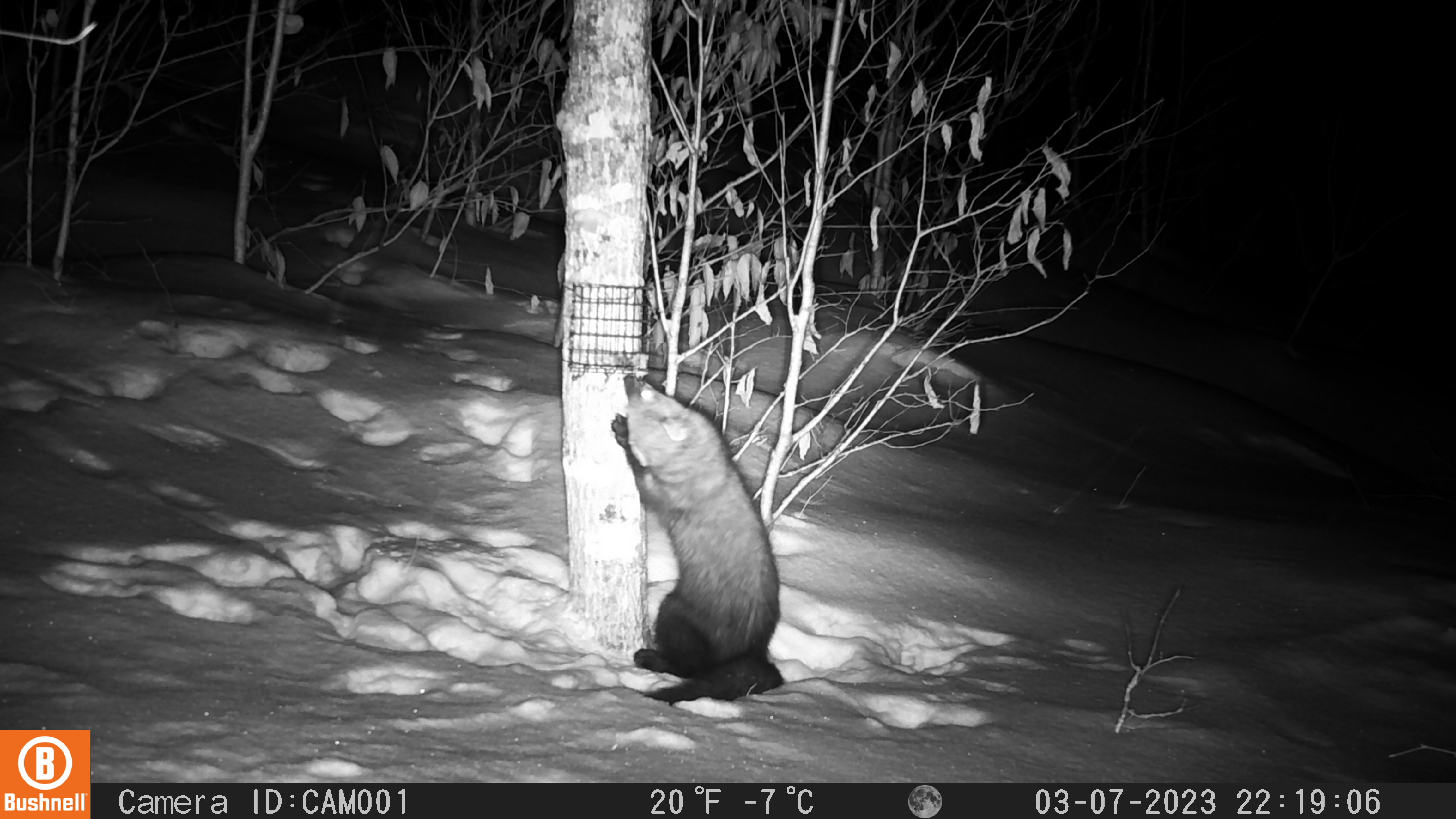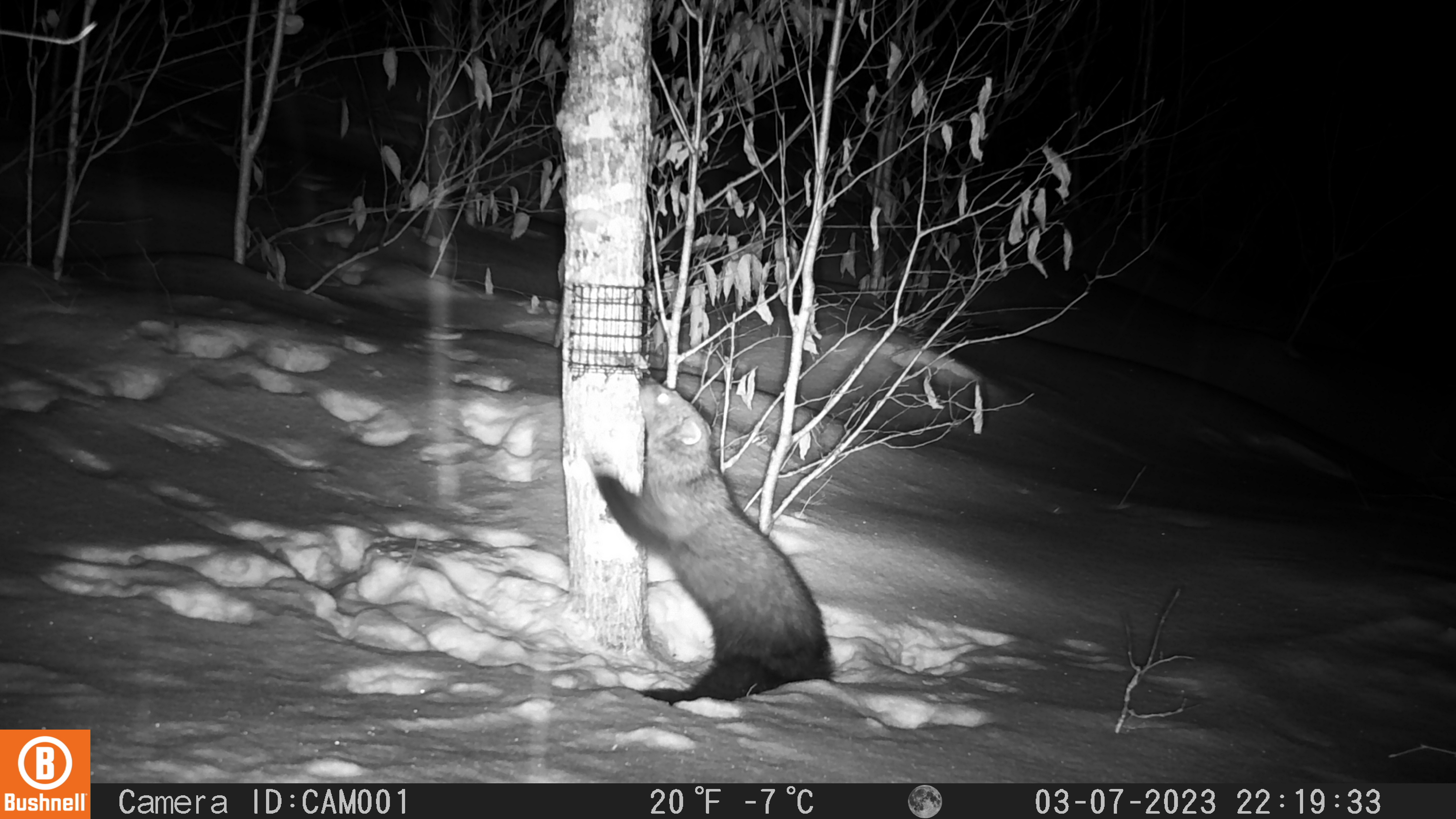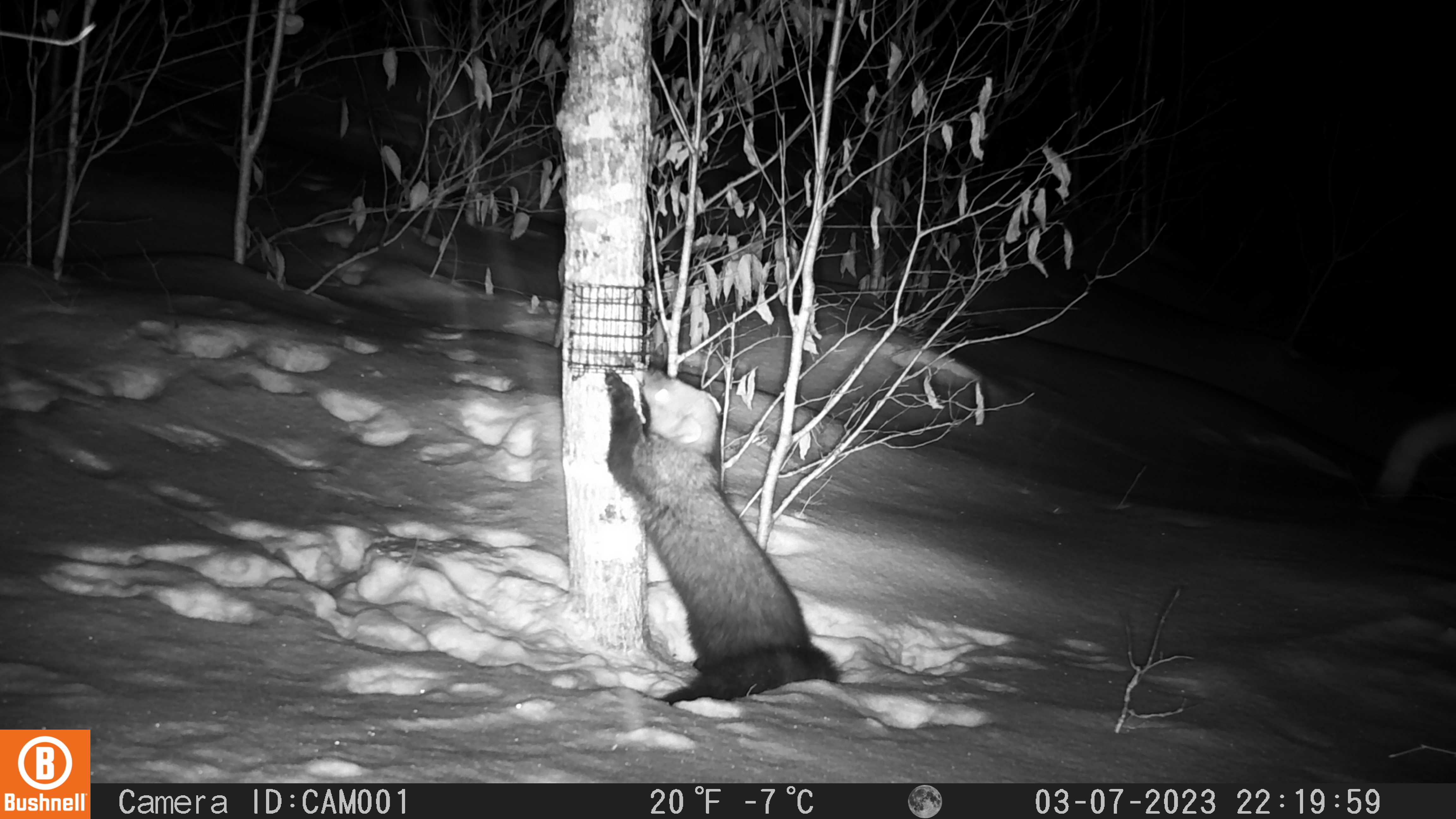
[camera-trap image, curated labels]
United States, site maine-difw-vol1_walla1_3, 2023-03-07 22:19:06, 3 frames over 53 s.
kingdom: Animalia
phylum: Chordata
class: Mammalia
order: Carnivora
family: Mustelidae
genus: Pekania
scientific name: Pekania pennanti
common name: fisher